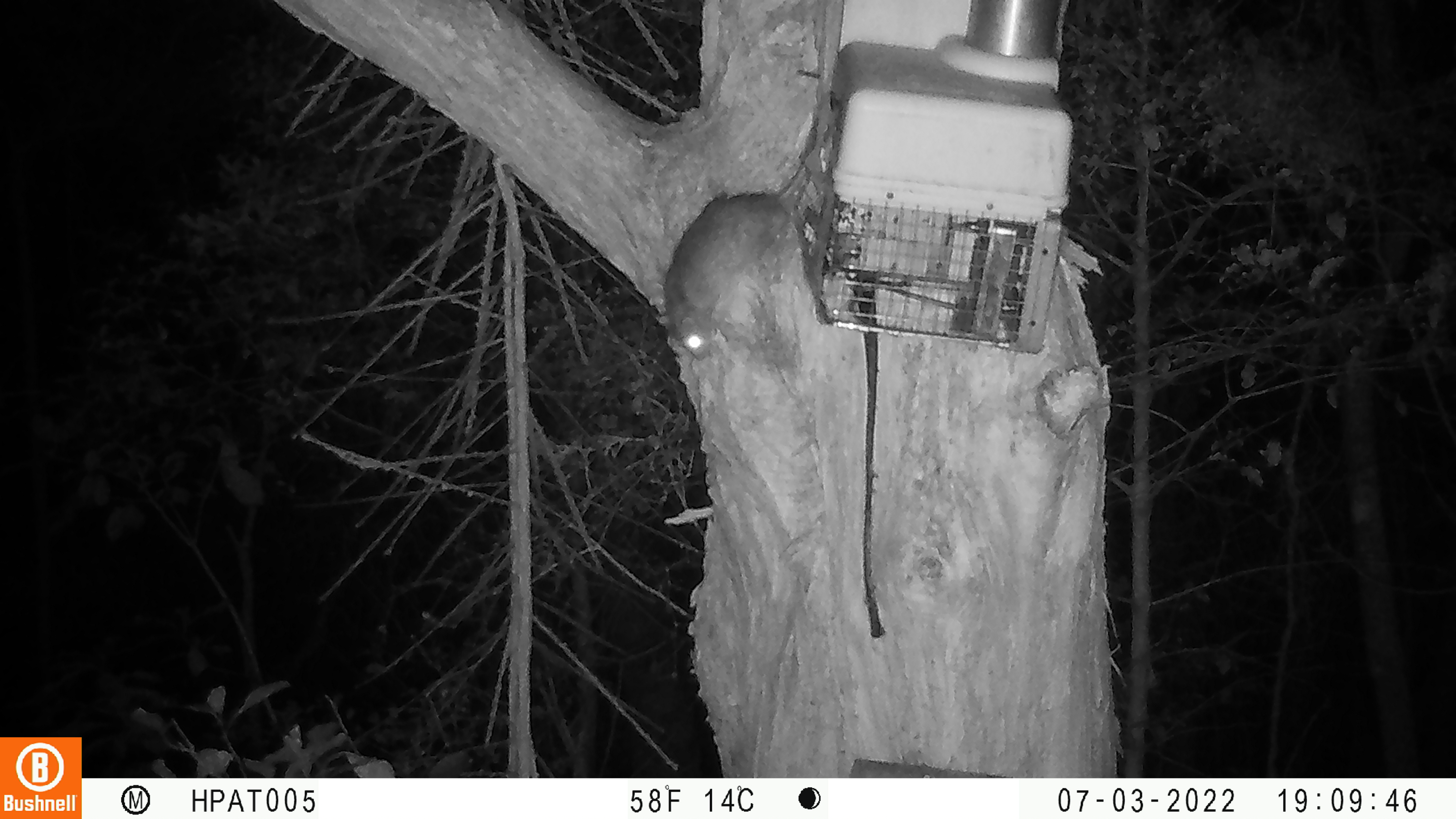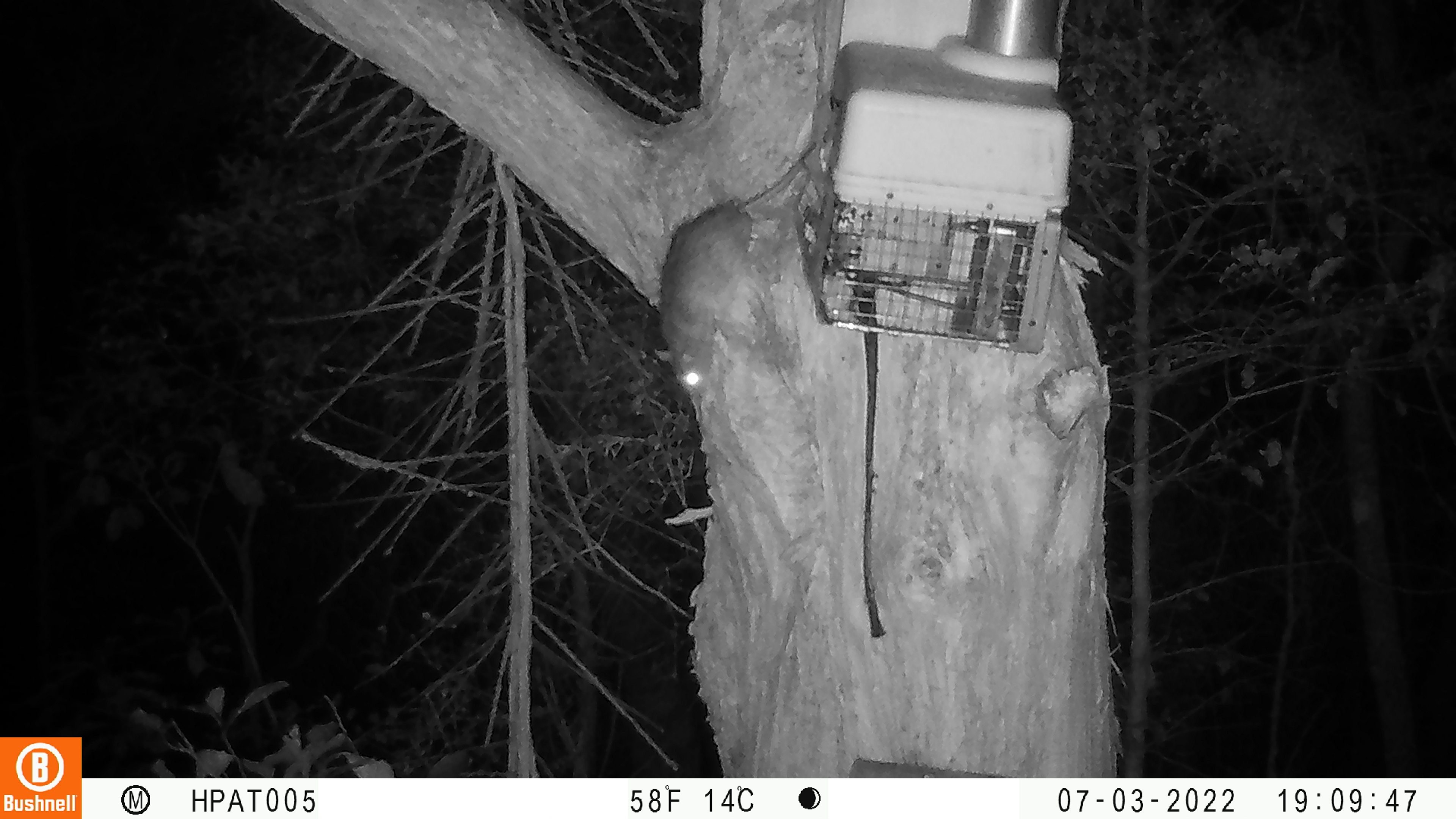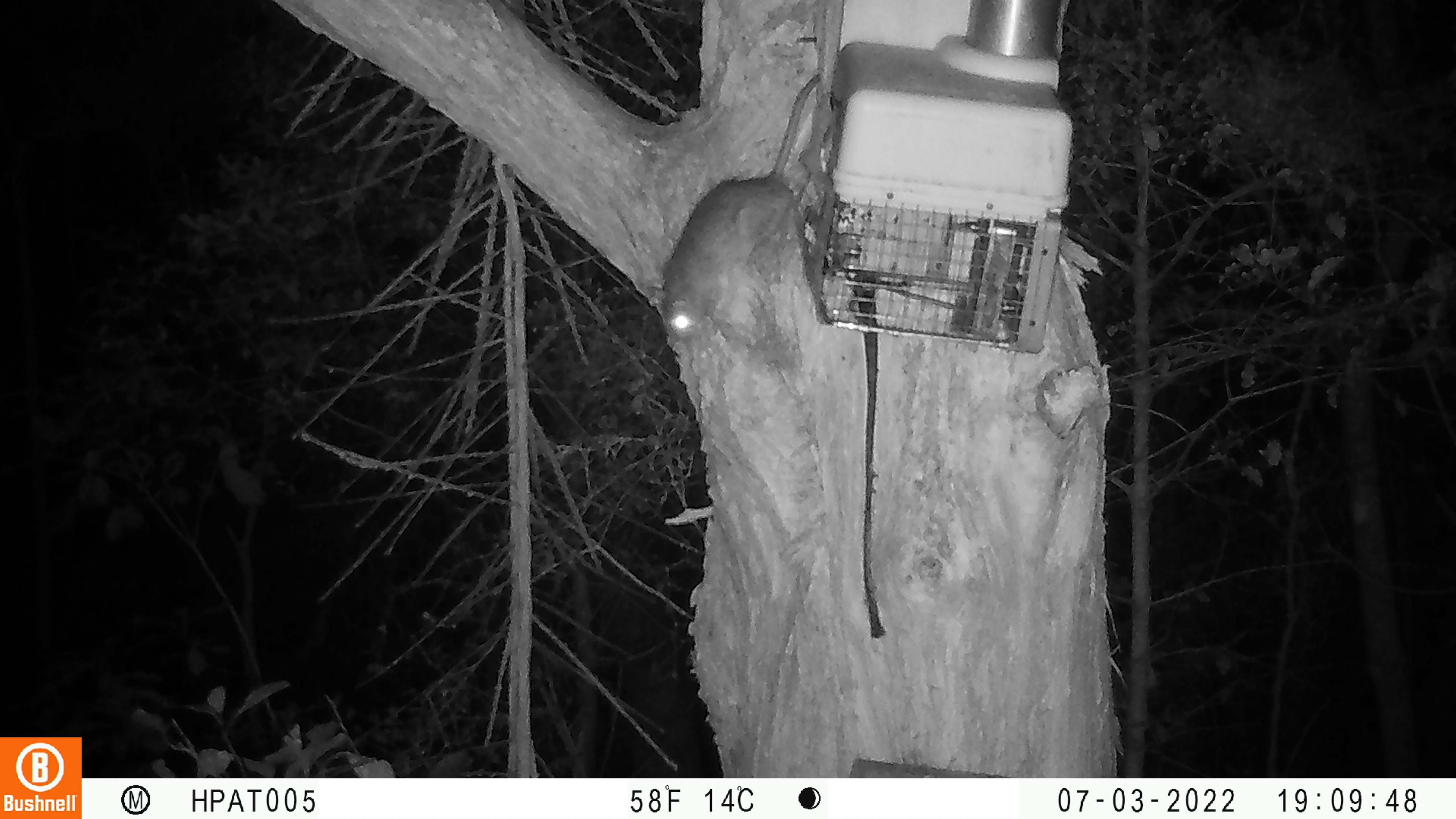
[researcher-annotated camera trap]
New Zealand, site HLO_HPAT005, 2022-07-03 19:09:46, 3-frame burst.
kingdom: Animalia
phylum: Chordata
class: Mammalia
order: Rodentia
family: Muridae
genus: Rattus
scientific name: Rattus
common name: rat